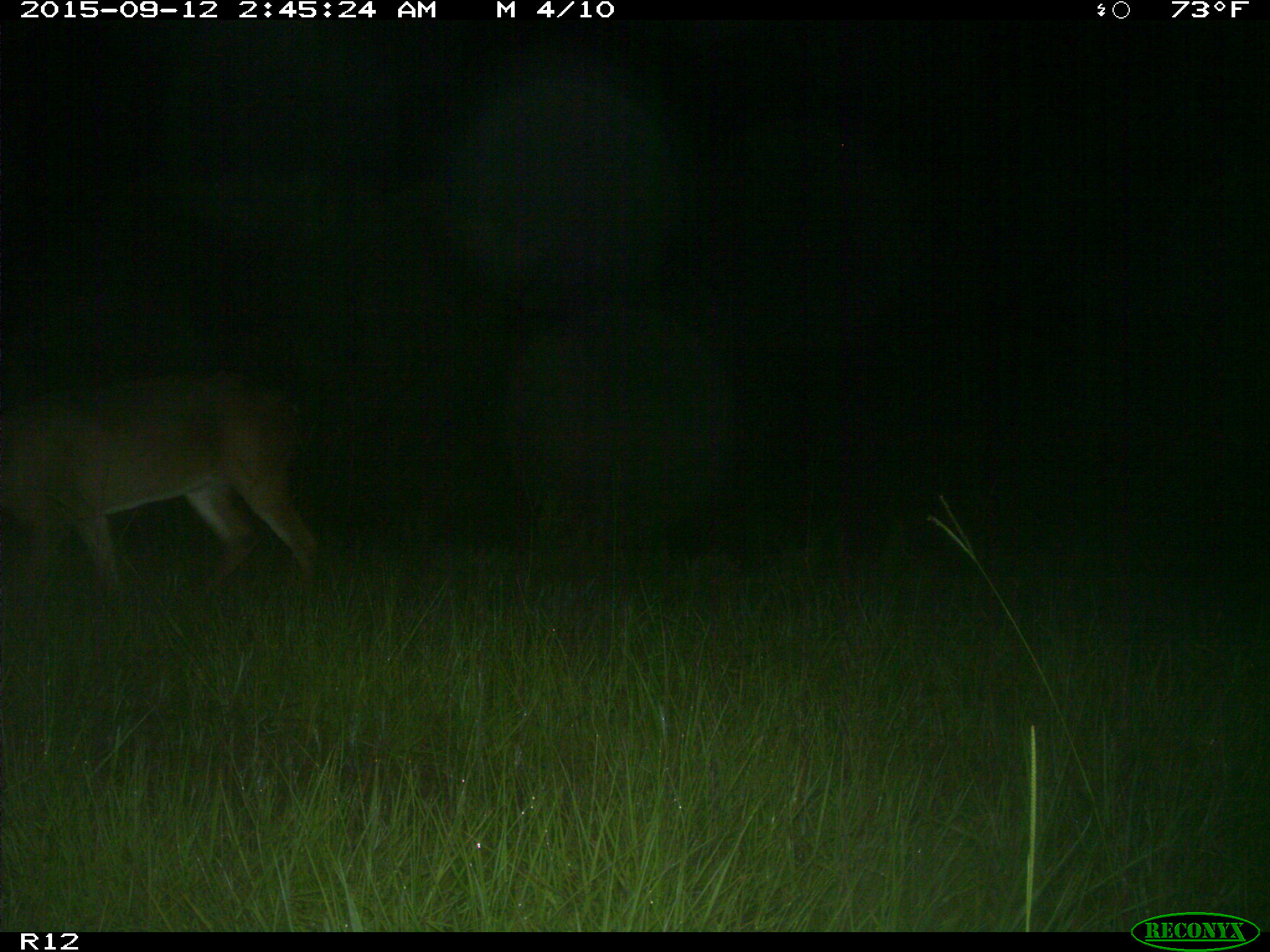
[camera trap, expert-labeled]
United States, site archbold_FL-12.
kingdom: Animalia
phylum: Chordata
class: Mammalia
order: Artiodactyla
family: Cervidae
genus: Odocoileus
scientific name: Odocoileus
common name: deer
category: unidentified deer